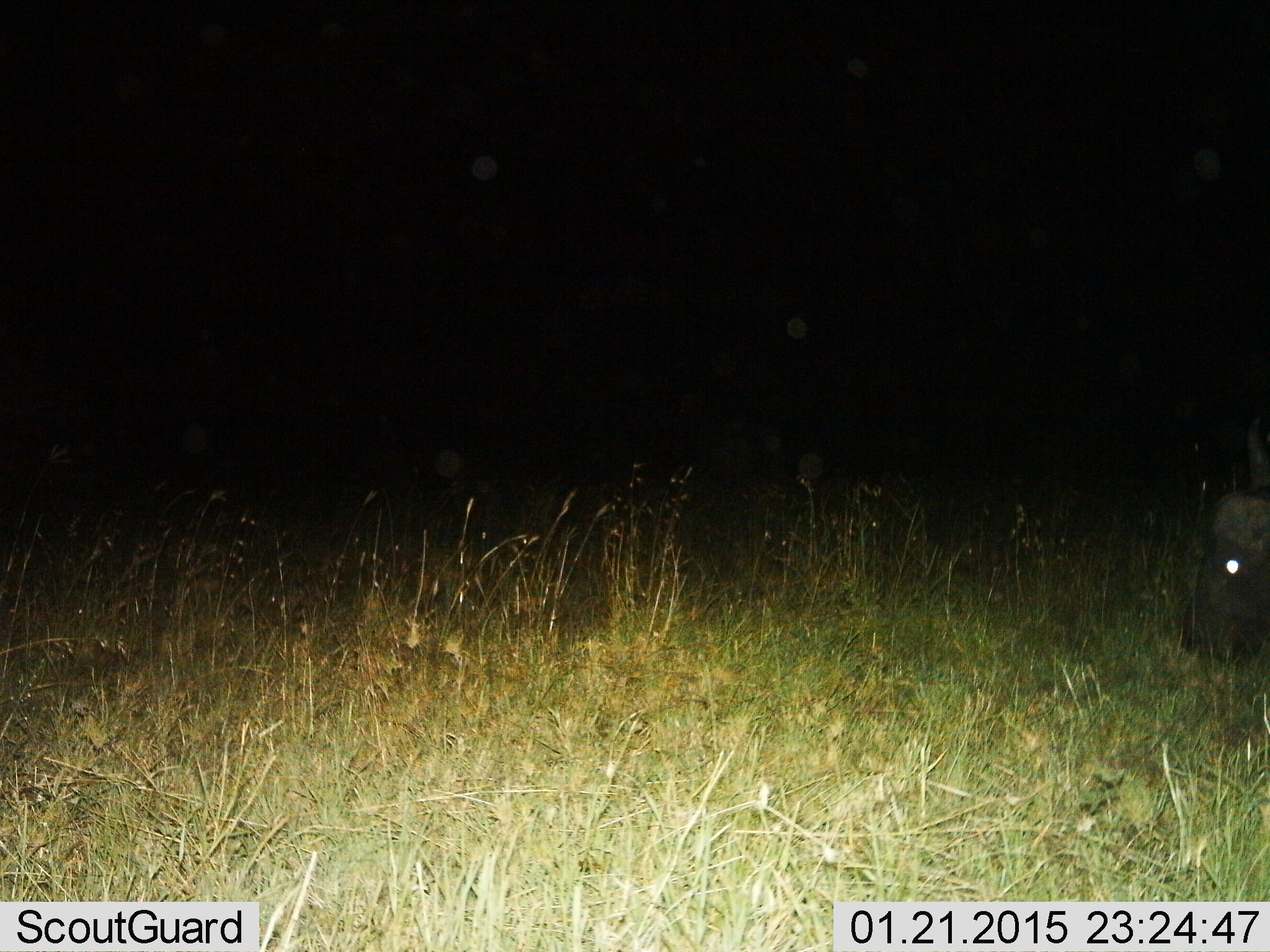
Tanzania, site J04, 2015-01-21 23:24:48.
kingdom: Animalia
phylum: Chordata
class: Mammalia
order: Artiodactyla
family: Bovidae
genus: Syncerus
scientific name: Syncerus caffer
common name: cape buffalo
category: buffalo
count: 1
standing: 0%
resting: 20%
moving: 0%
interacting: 0%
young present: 0%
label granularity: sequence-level